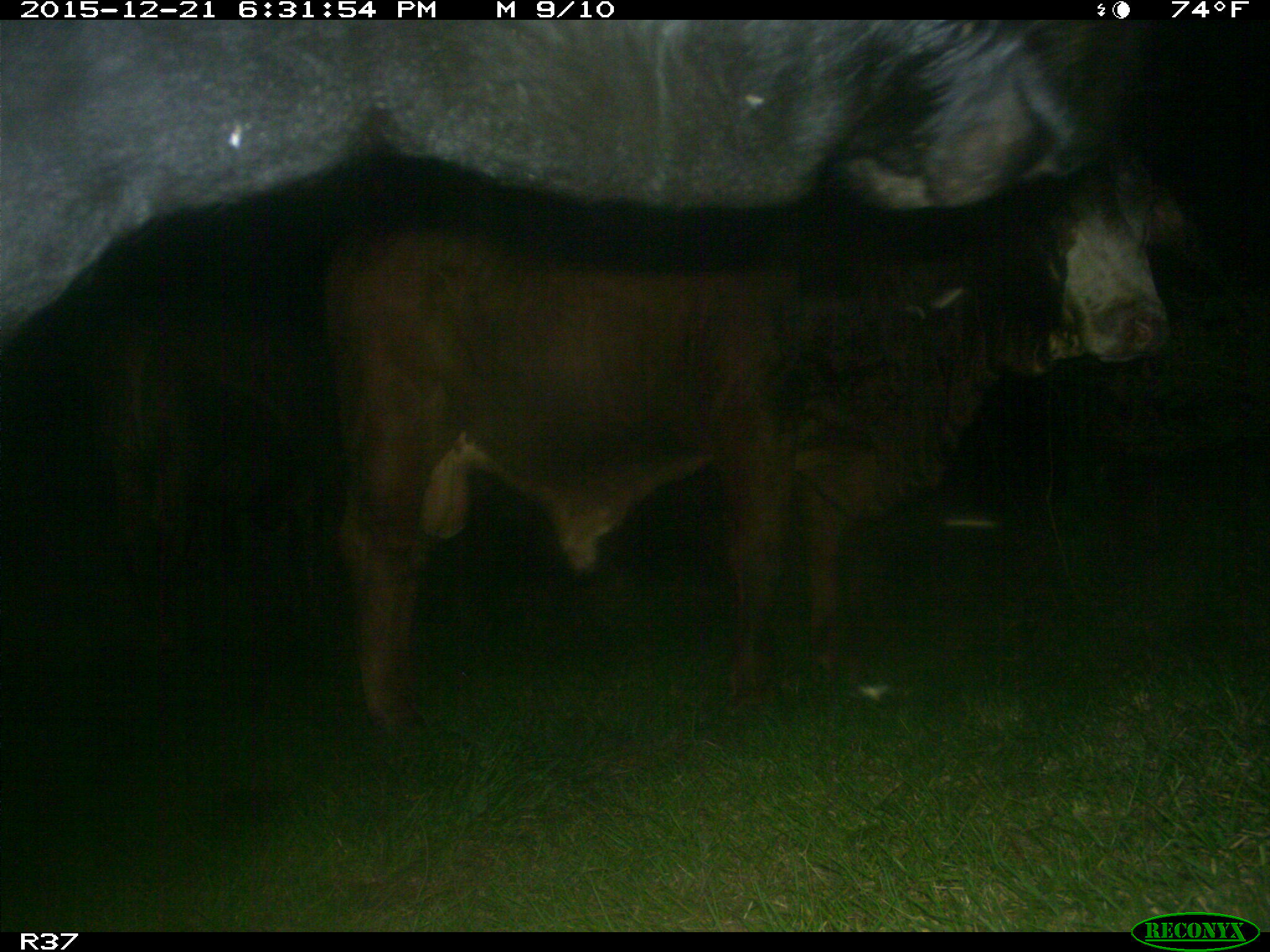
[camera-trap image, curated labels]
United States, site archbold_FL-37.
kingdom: Animalia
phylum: Chordata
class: Mammalia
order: Artiodactyla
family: Bovidae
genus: Bos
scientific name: Bos taurus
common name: domestic cow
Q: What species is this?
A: Bos taurus (domestic cow).